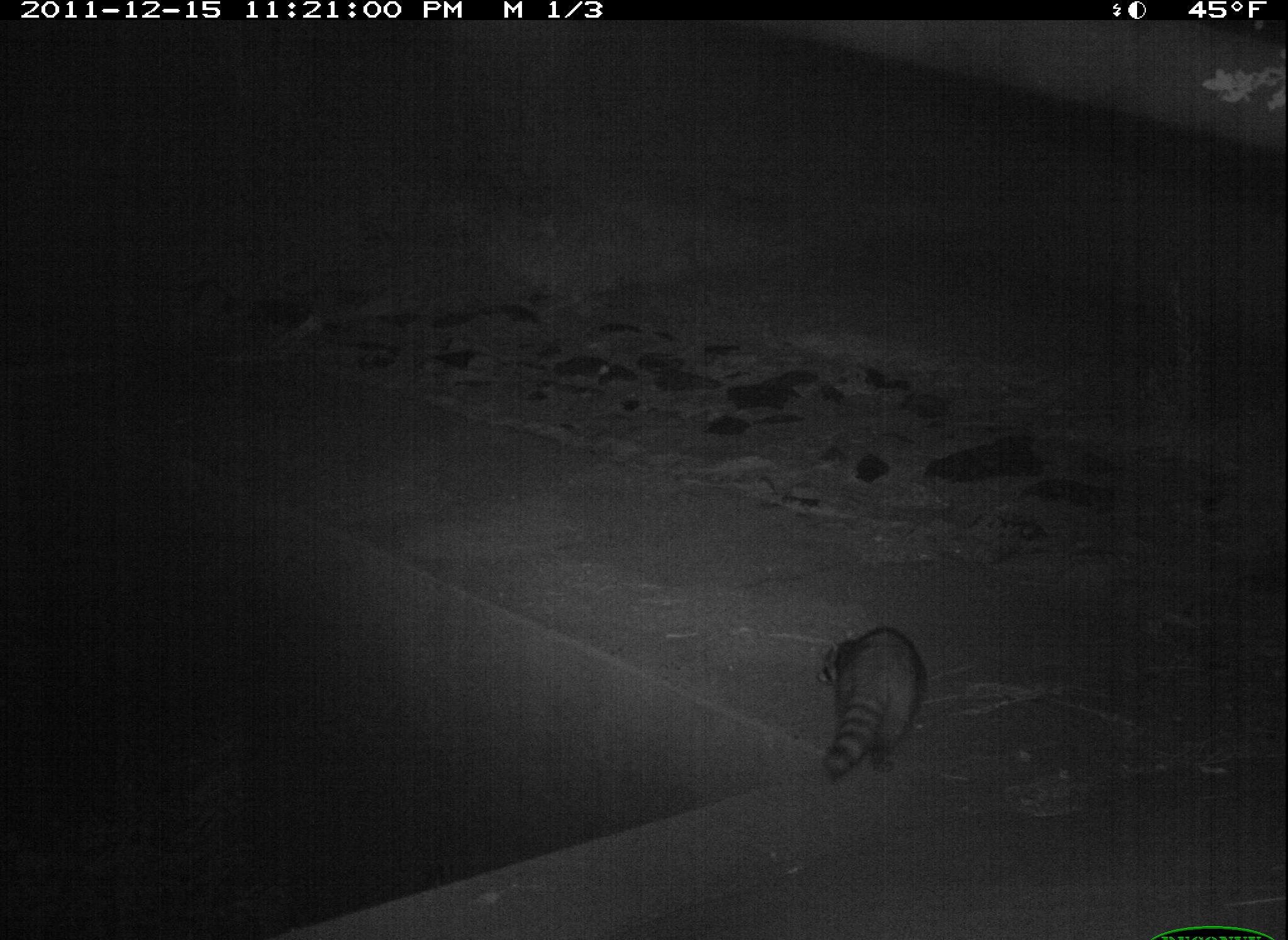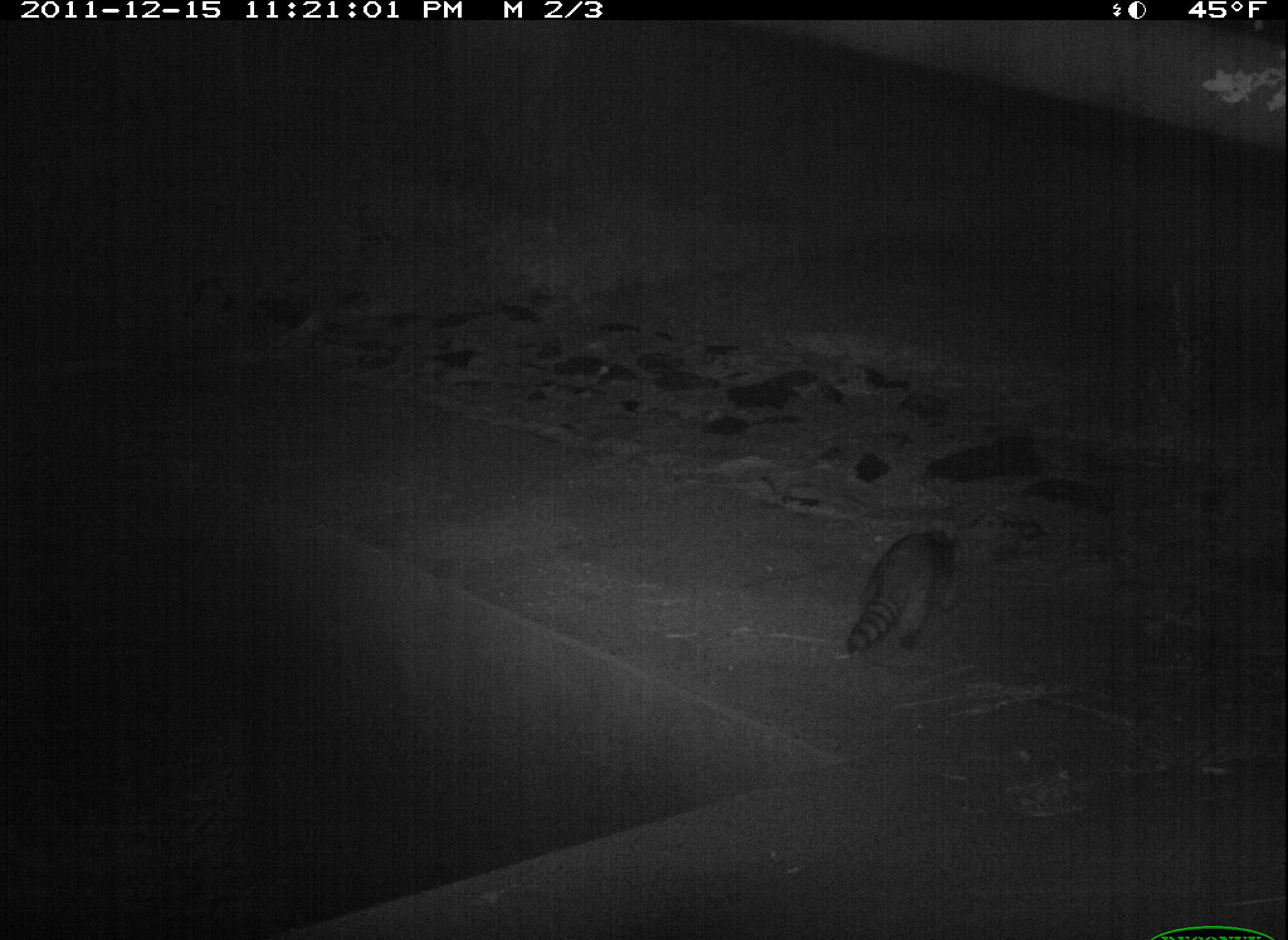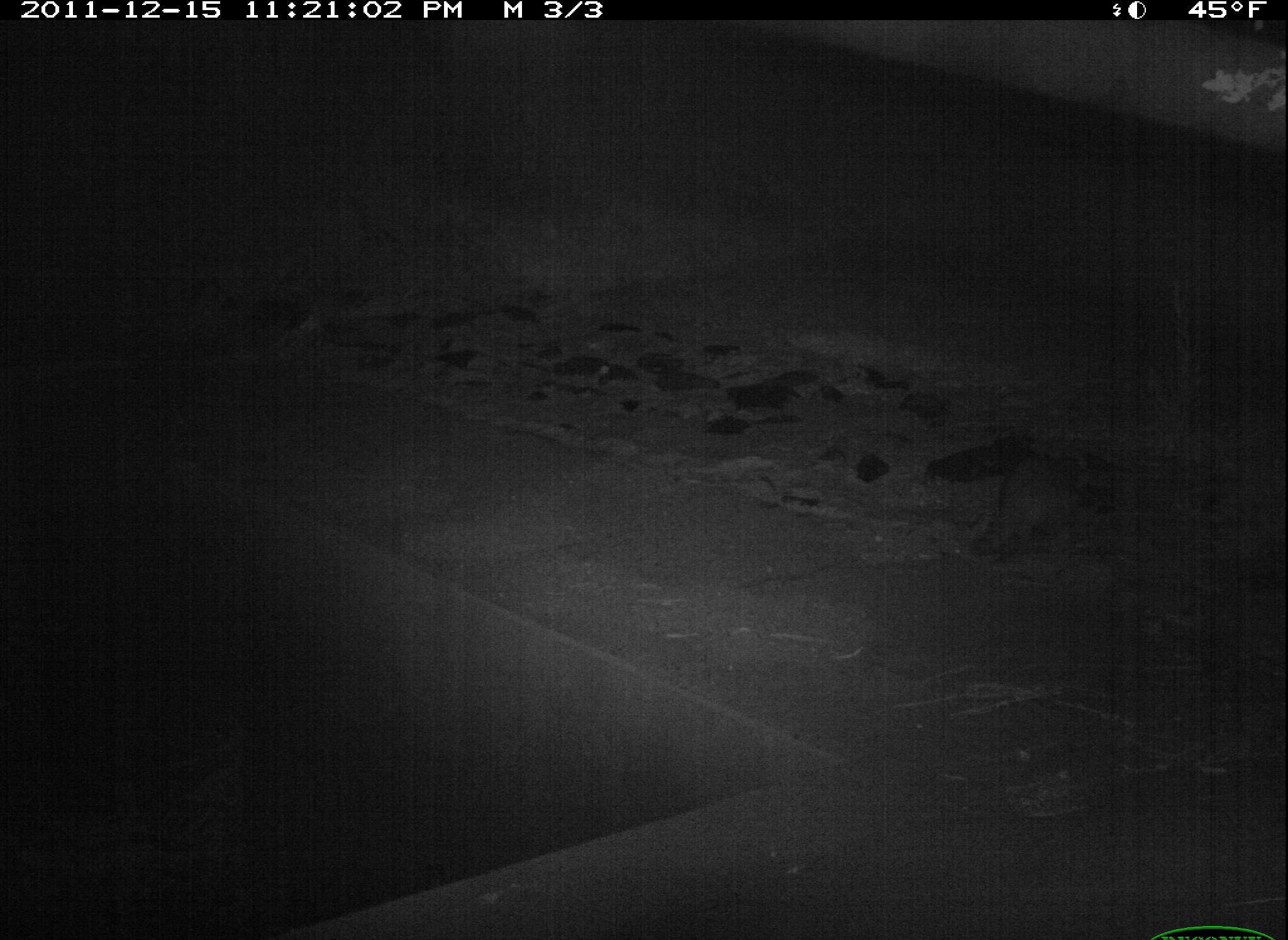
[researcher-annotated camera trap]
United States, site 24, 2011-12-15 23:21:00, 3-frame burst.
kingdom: Animalia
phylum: Chordata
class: Mammalia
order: Carnivora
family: Procyonidae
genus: Procyon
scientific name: Procyon lotor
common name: raccoon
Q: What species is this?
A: Raccoon (Procyon lotor).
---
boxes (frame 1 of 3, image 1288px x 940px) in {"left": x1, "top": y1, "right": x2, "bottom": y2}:
raccoon: {"left": 817, "top": 625, "right": 926, "bottom": 778}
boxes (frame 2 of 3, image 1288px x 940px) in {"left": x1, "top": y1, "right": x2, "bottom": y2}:
raccoon: {"left": 846, "top": 530, "right": 959, "bottom": 654}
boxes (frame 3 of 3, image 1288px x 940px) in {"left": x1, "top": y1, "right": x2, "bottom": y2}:
raccoon: {"left": 967, "top": 456, "right": 1107, "bottom": 561}